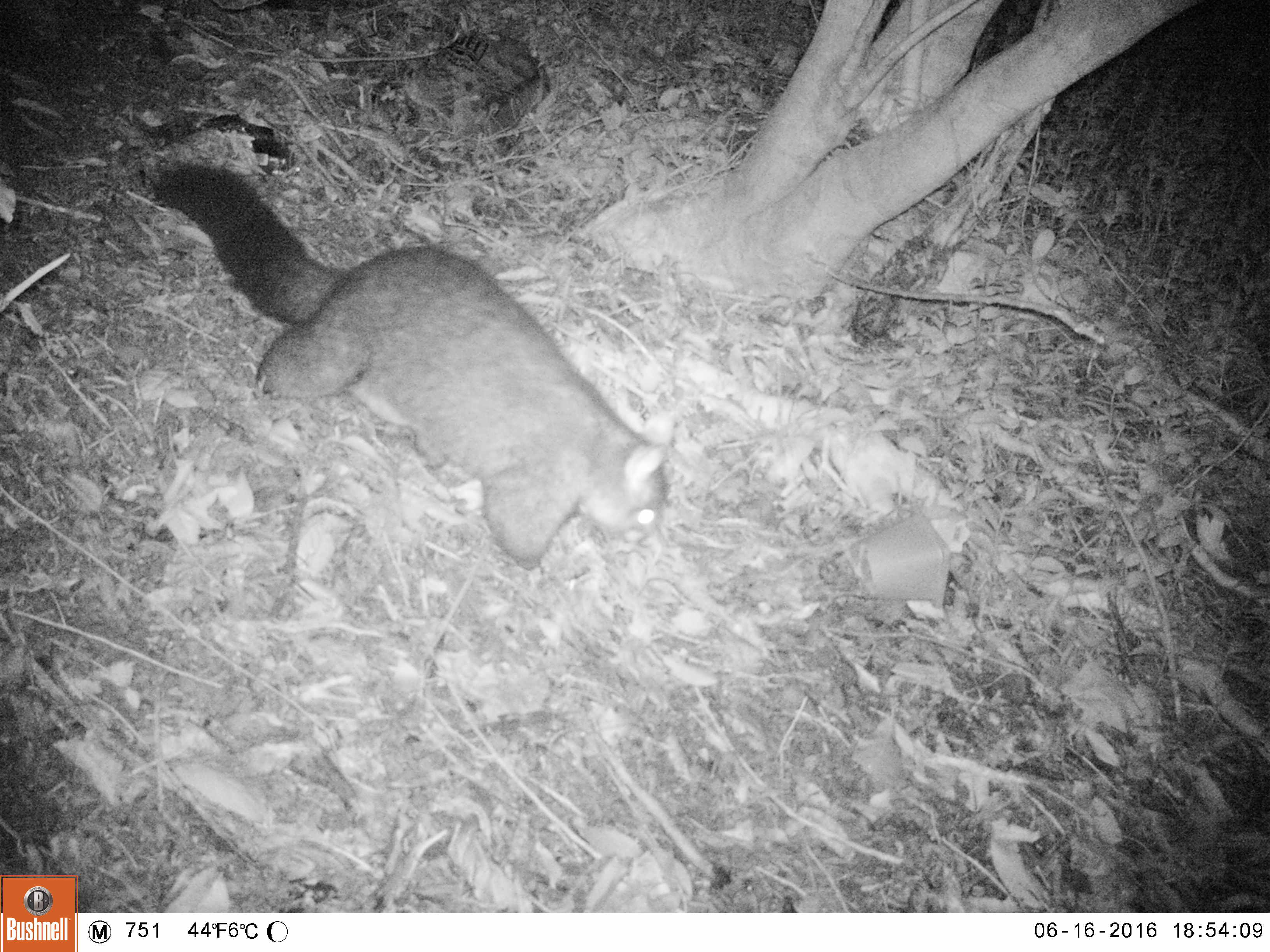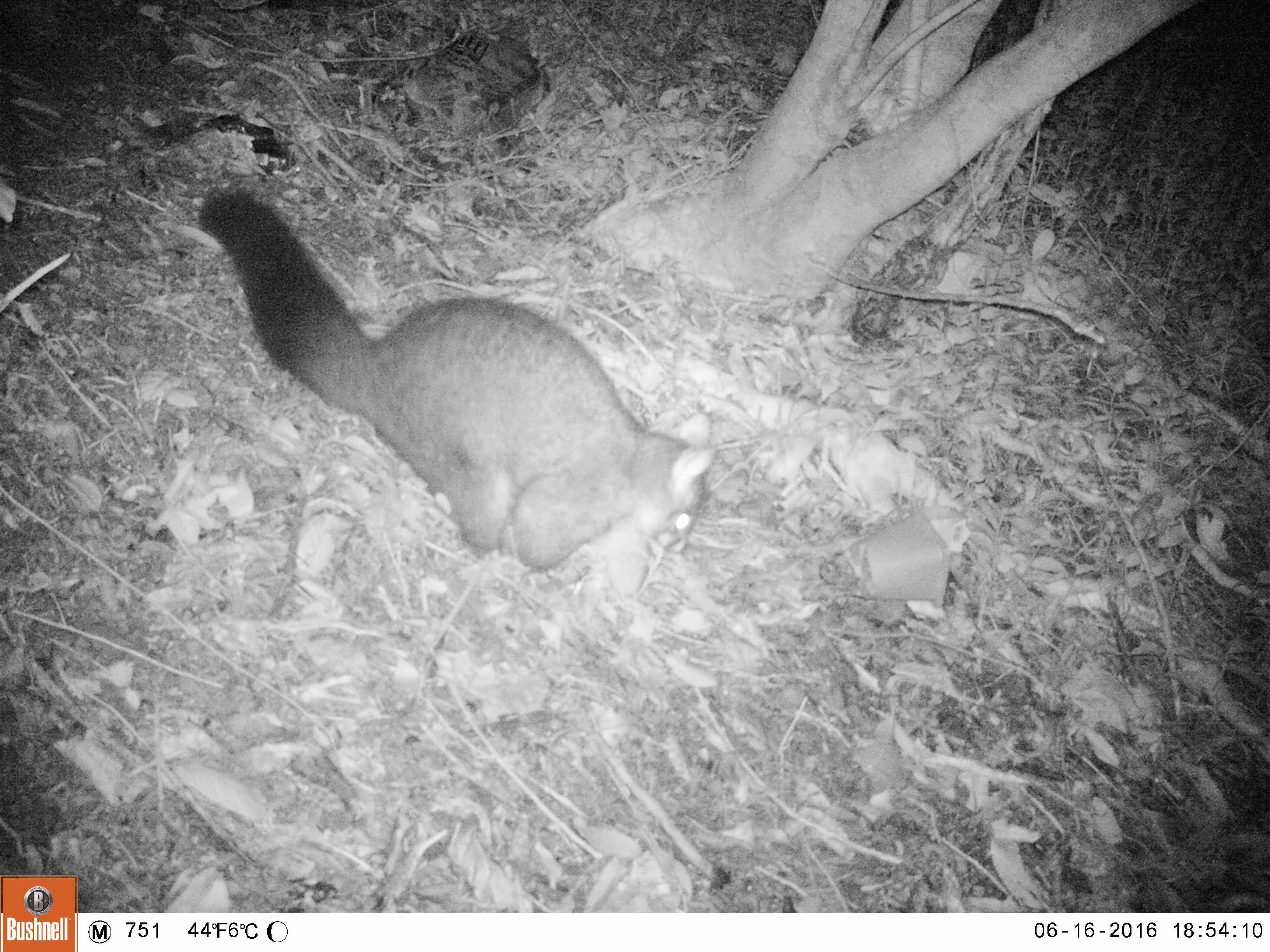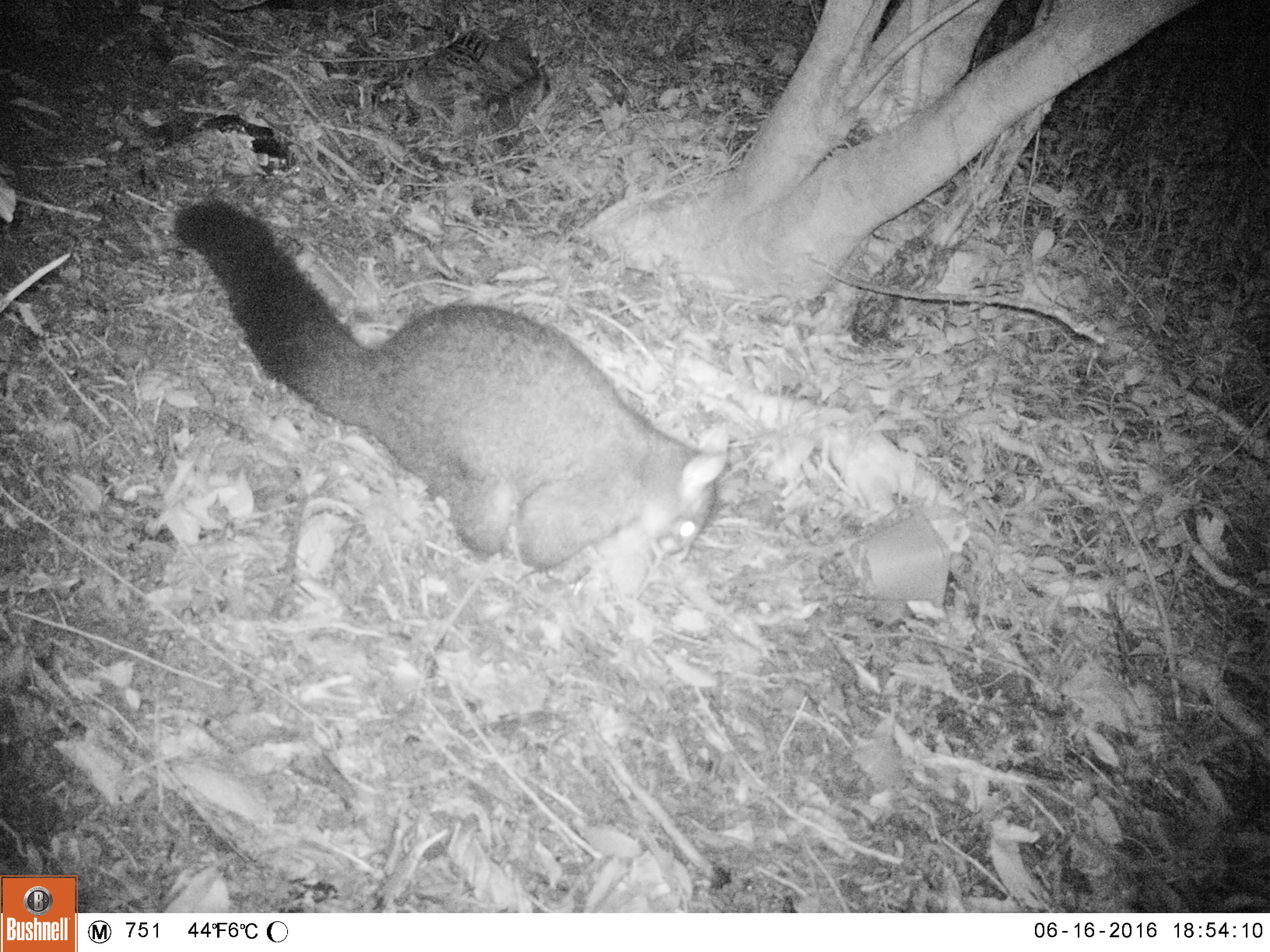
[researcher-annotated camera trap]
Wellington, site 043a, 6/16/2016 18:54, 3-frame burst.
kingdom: Animalia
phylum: Chordata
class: Mammalia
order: Didelphimorphia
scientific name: Didelphimorphia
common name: possum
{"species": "possum (Didelphimorphia)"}